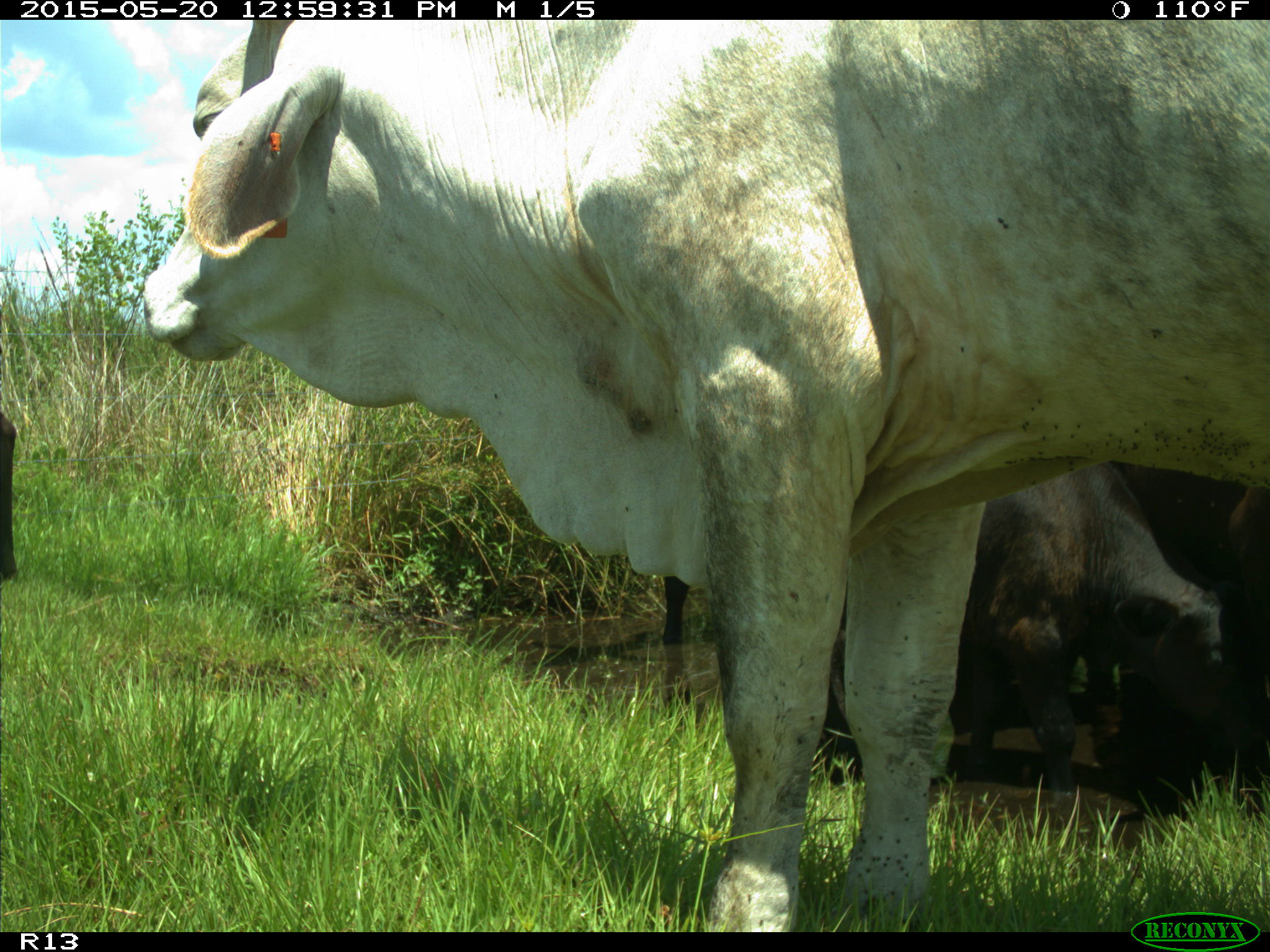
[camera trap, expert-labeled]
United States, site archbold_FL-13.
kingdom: Animalia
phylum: Chordata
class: Mammalia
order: Artiodactyla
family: Bovidae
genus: Bos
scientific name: Bos taurus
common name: domestic cow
Bos taurus (domestic cow).